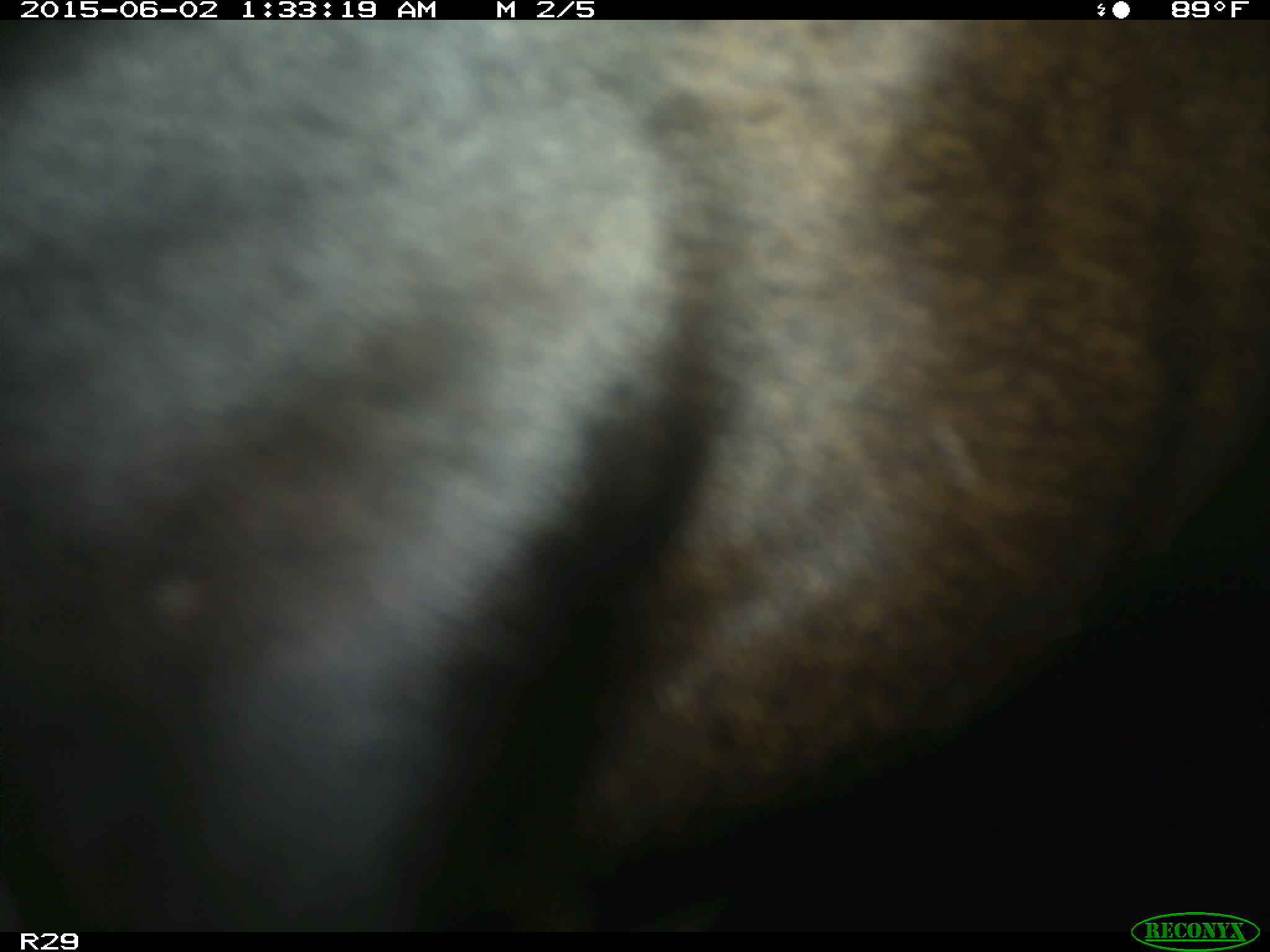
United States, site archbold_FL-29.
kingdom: Animalia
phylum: Chordata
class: Mammalia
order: Artiodactyla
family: Bovidae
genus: Bos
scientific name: Bos taurus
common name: domestic cow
Bos taurus (domestic cow).